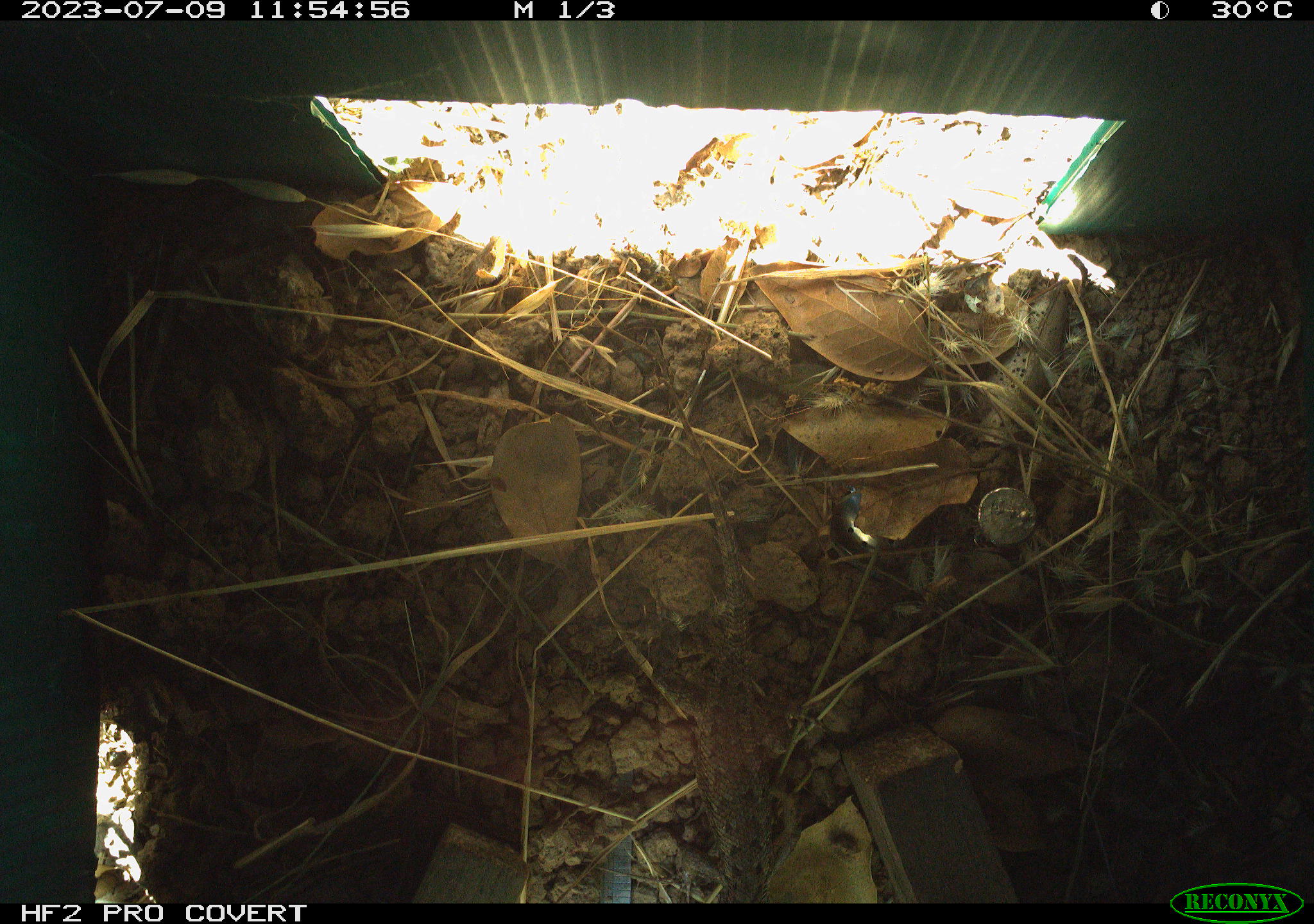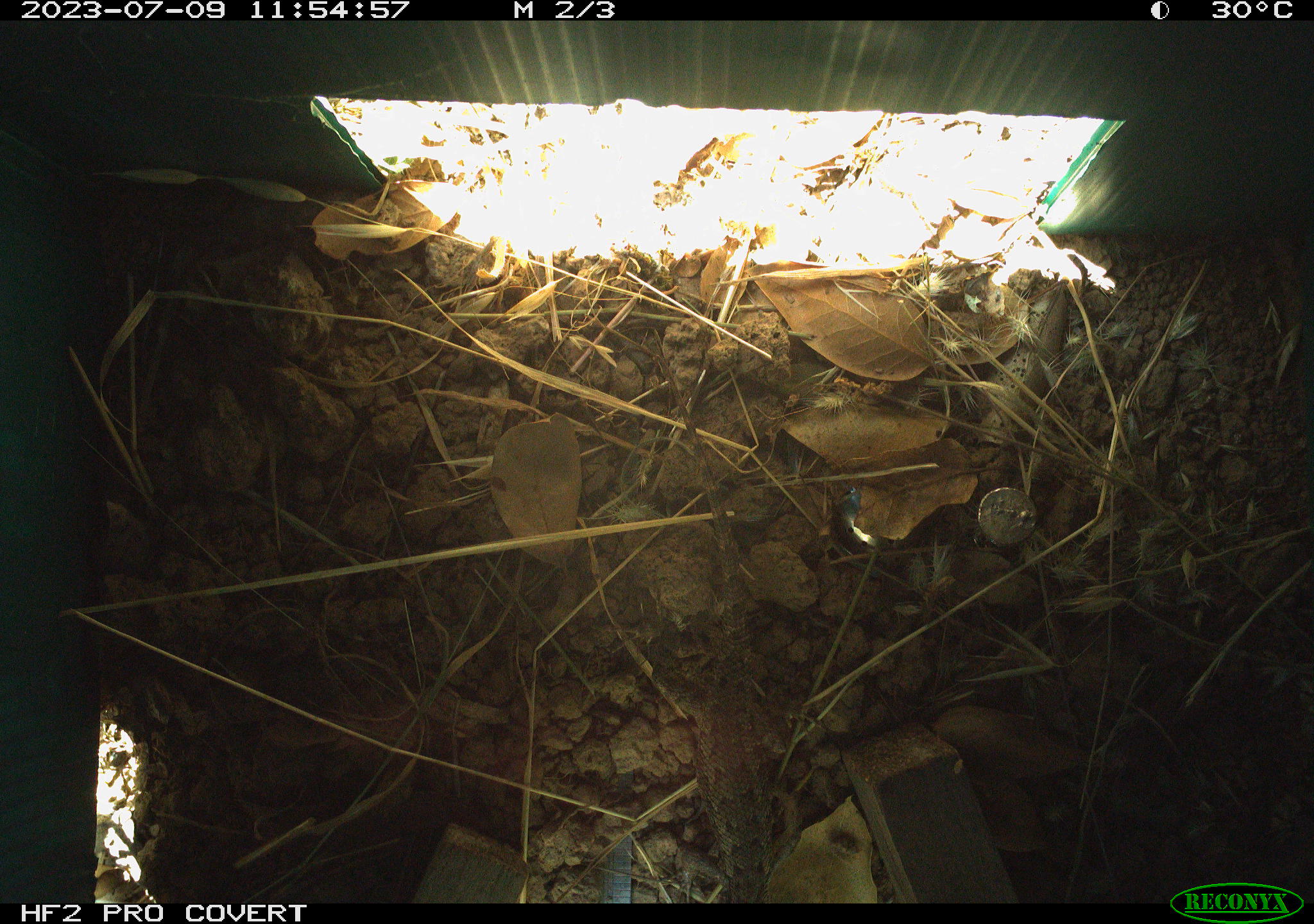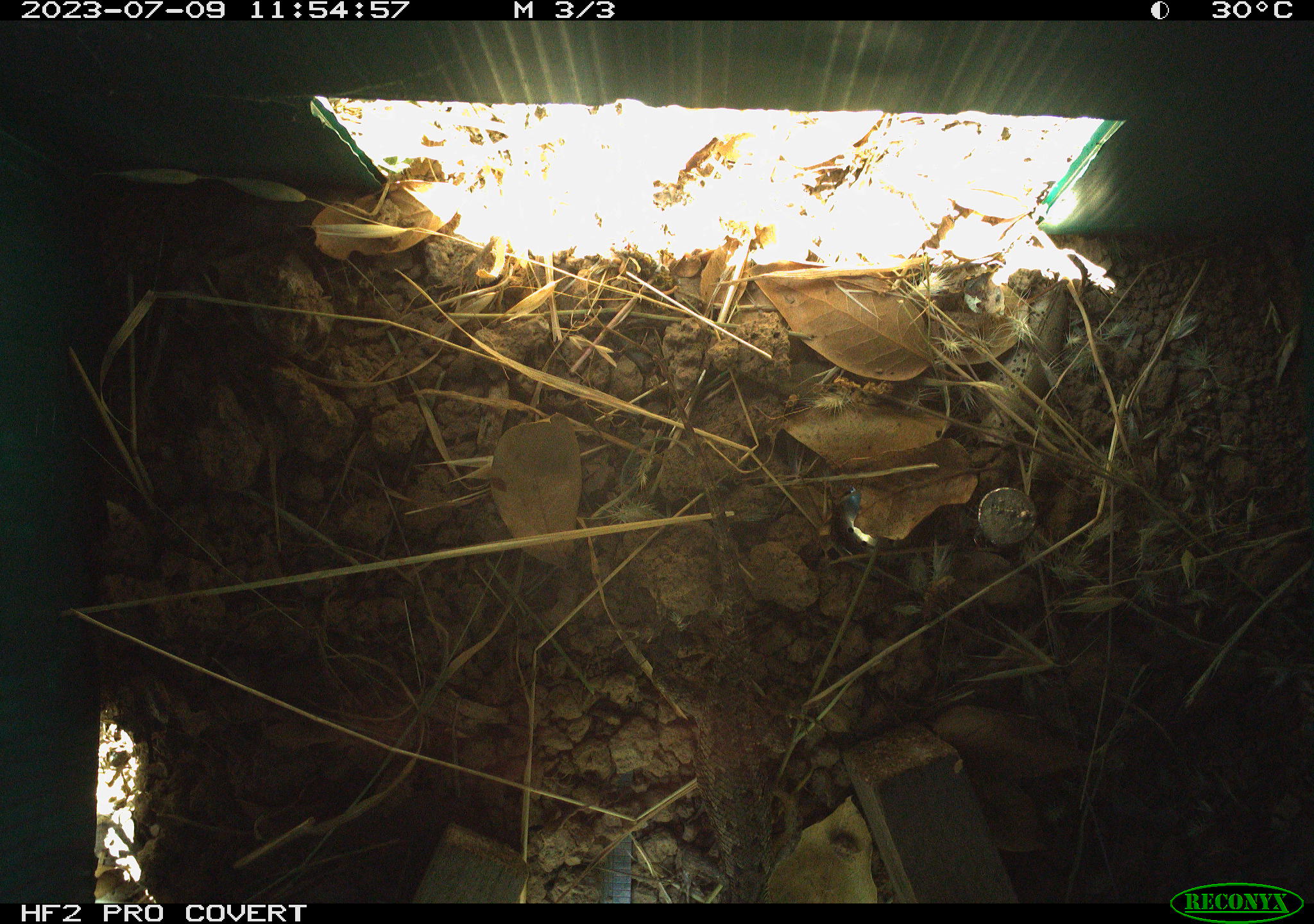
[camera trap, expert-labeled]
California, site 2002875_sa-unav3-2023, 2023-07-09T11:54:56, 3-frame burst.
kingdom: Animalia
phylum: Chordata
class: Reptilia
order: Squamata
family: Phrynosomatidae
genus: Sceloporus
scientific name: Sceloporus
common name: spiny lizards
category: sceloporus species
Sceloporus species (spiny lizards) (Sceloporus).